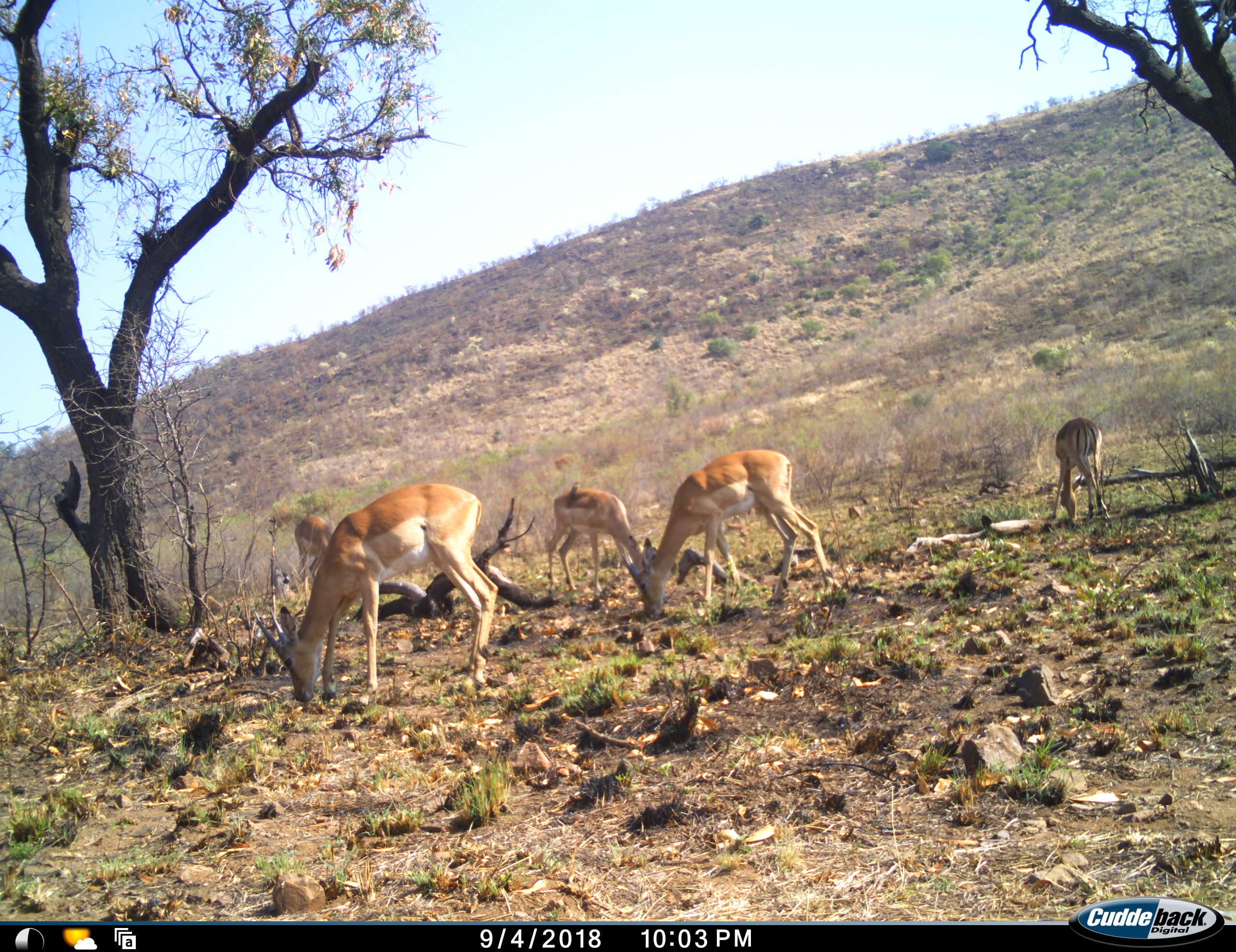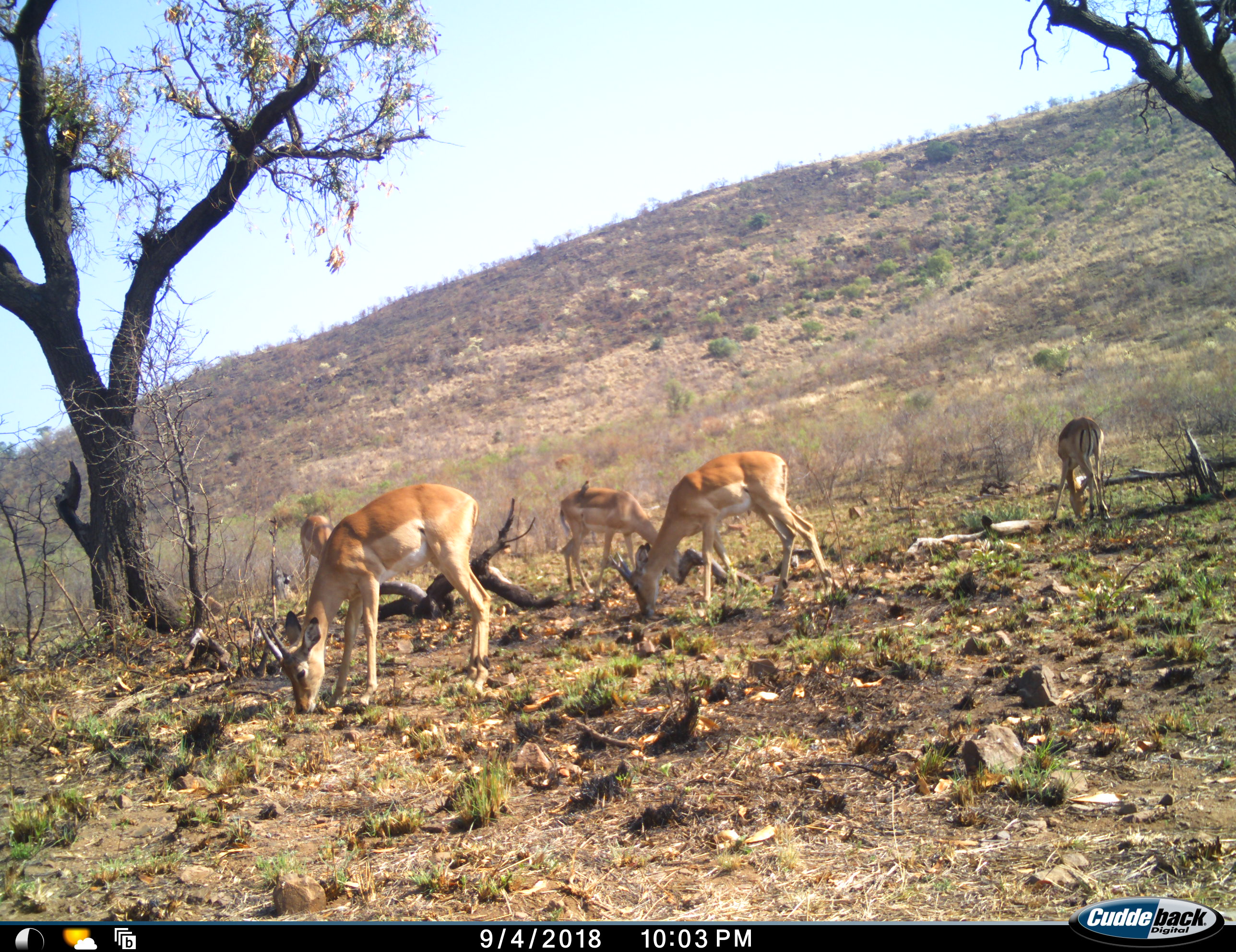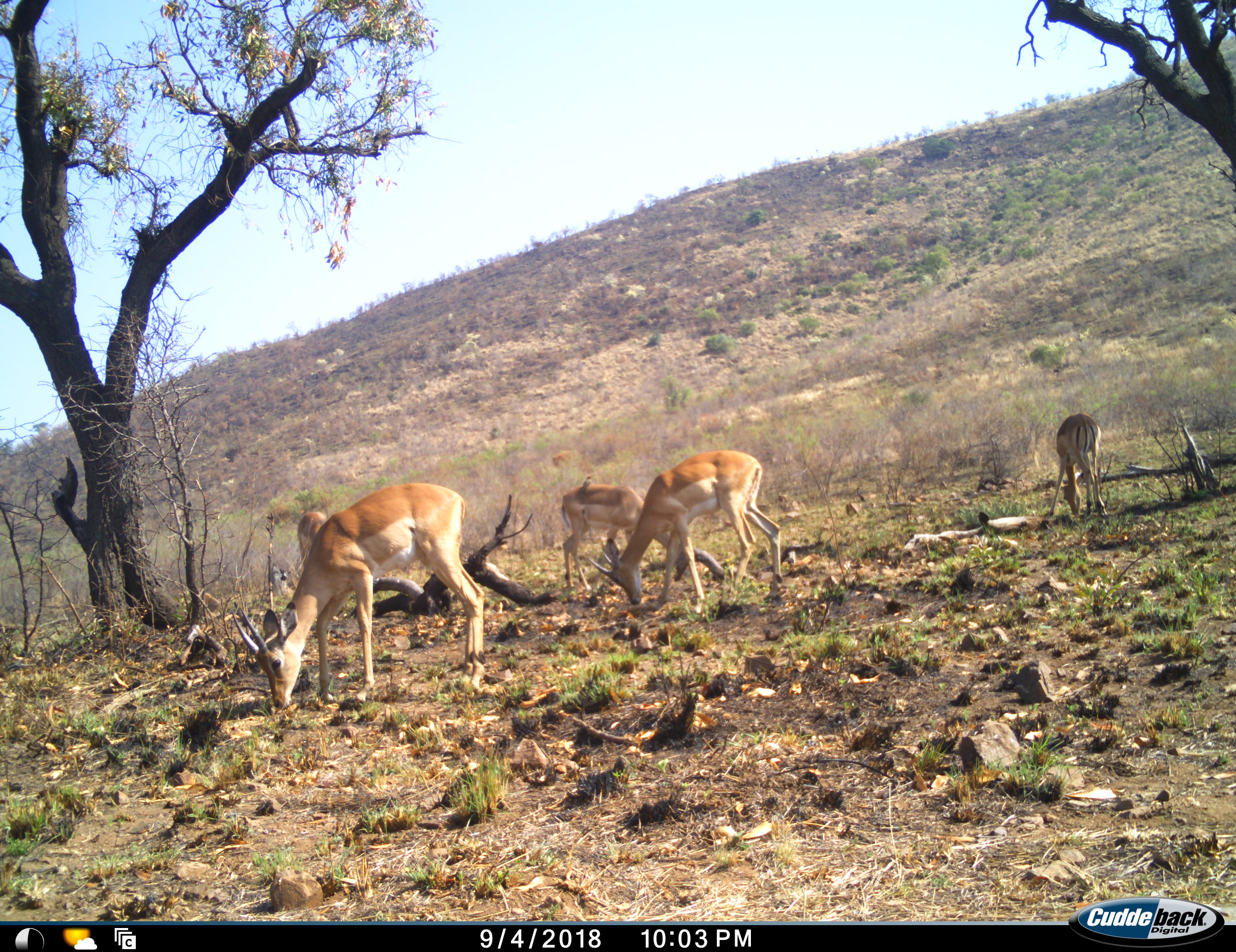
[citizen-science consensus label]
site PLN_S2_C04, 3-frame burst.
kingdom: Animalia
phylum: Chordata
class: Mammalia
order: Artiodactyla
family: Bovidae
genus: Aepyceros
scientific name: Aepyceros melampus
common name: impala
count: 5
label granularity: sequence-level